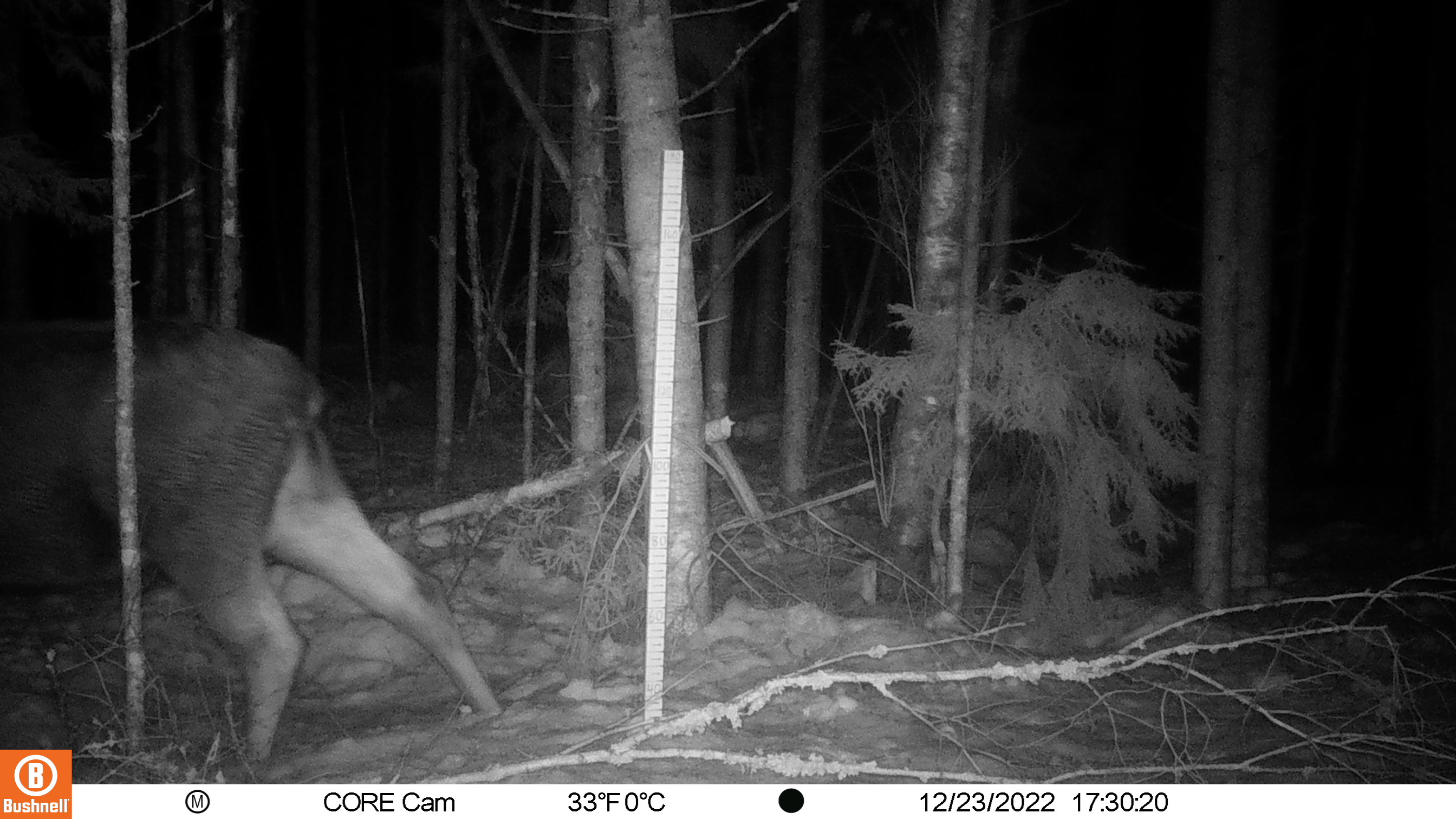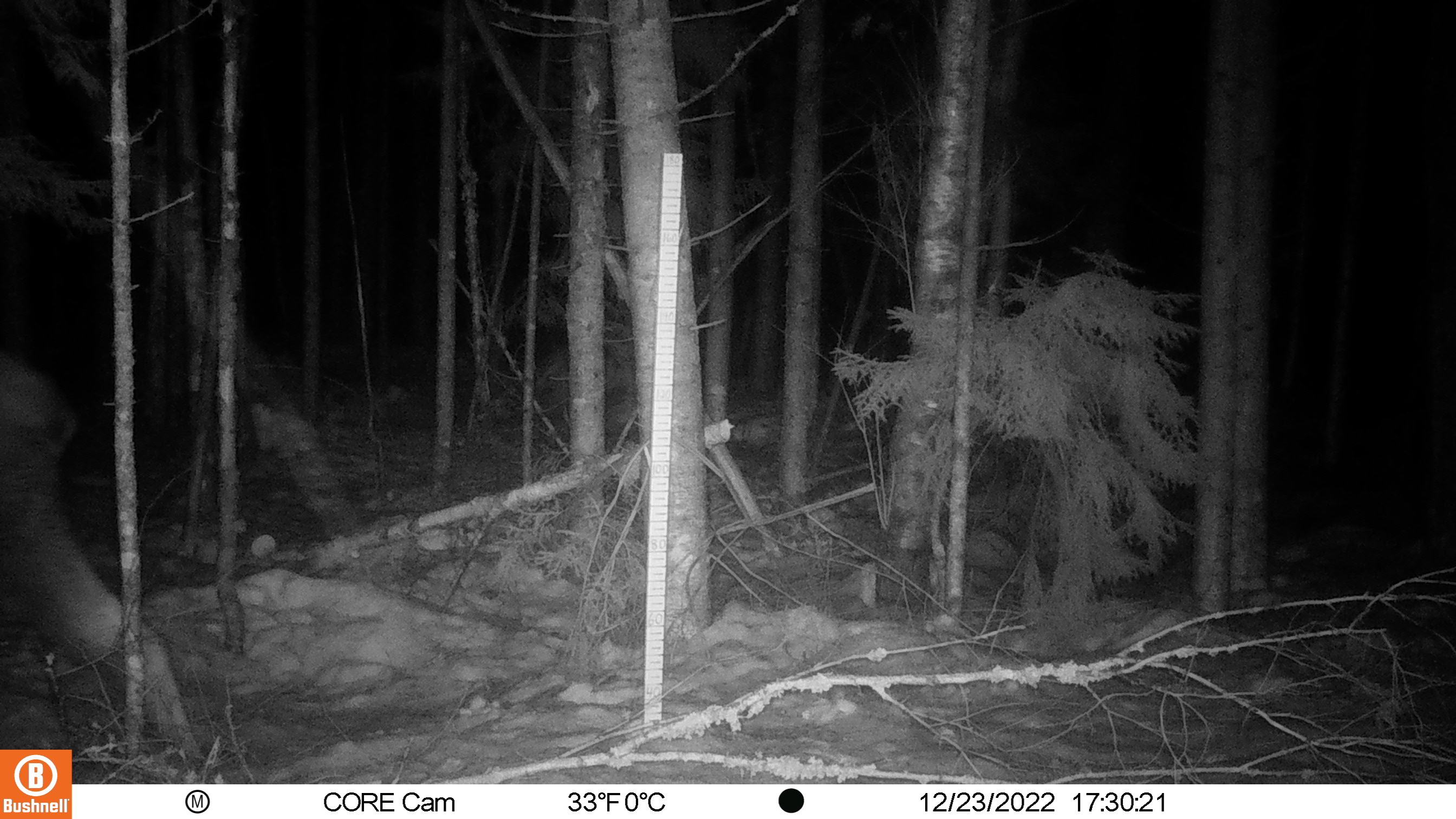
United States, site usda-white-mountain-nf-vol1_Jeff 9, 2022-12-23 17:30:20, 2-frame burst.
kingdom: Animalia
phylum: Chordata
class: Mammalia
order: Artiodactyla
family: Cervidae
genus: Alces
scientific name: Alces alces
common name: moose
Moose (Alces alces).